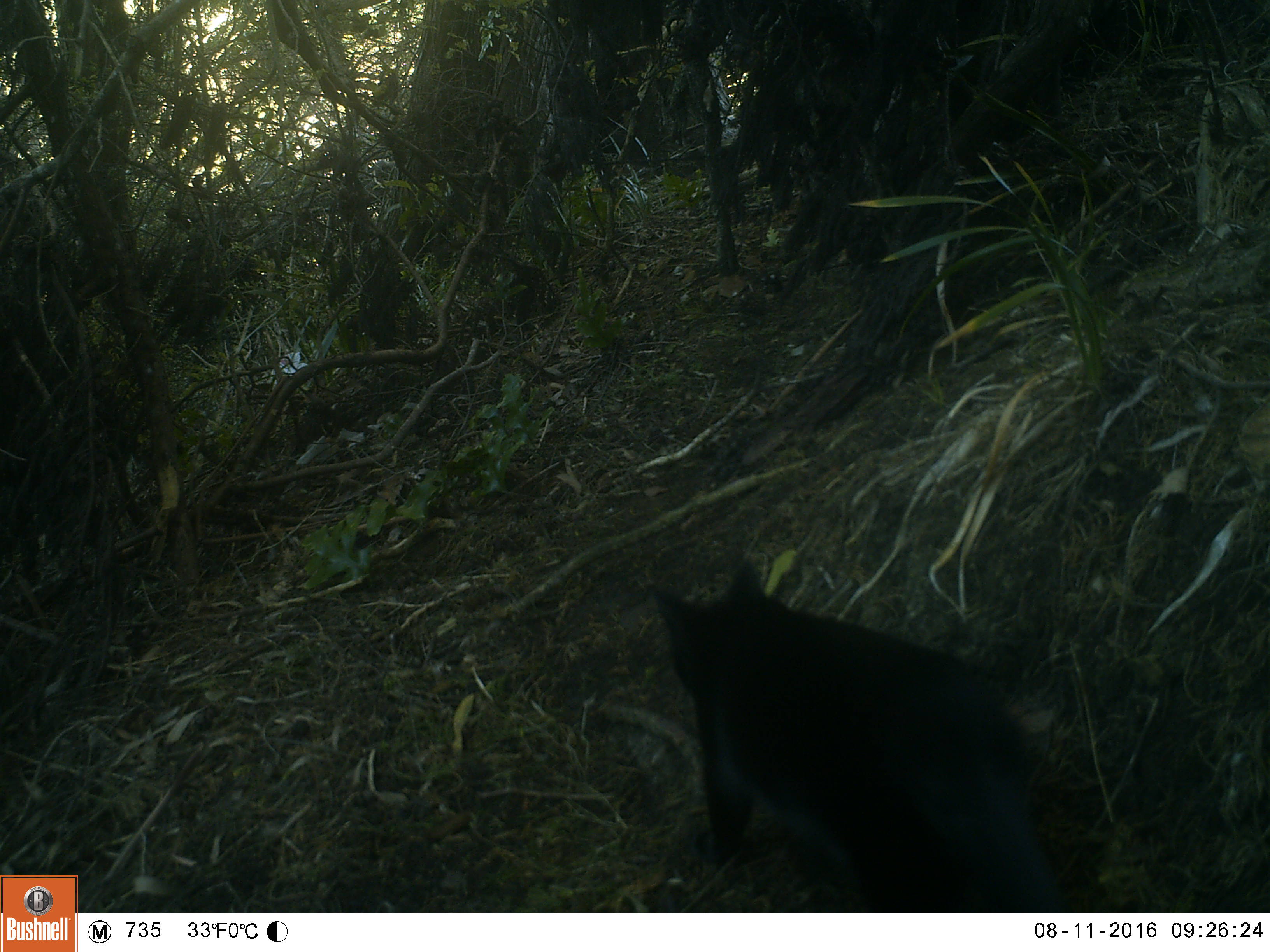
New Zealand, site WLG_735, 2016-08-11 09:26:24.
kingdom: Animalia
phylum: Chordata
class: Mammalia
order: Carnivora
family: Felidae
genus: Felis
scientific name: Felis catus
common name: domestic cat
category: cat